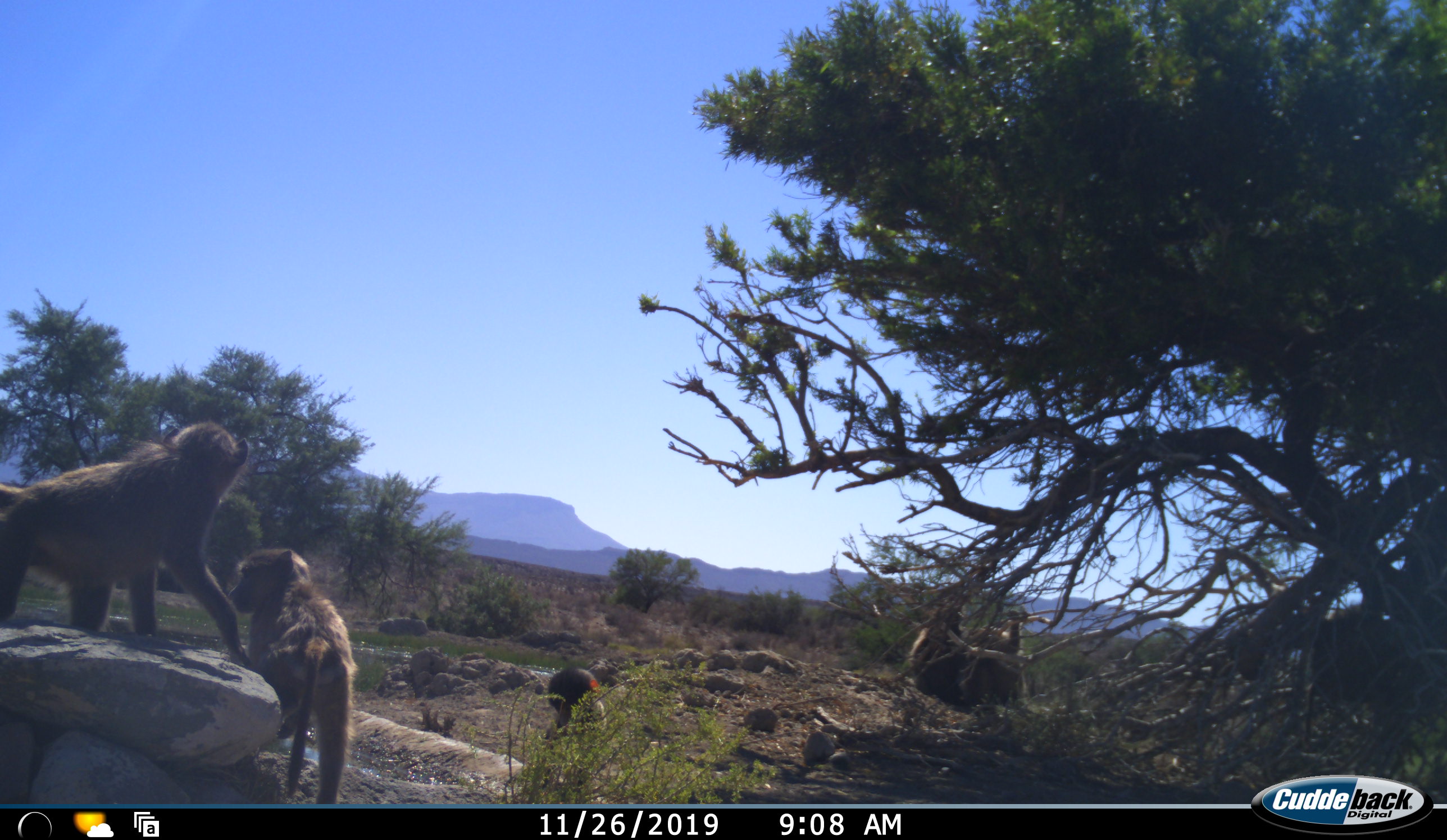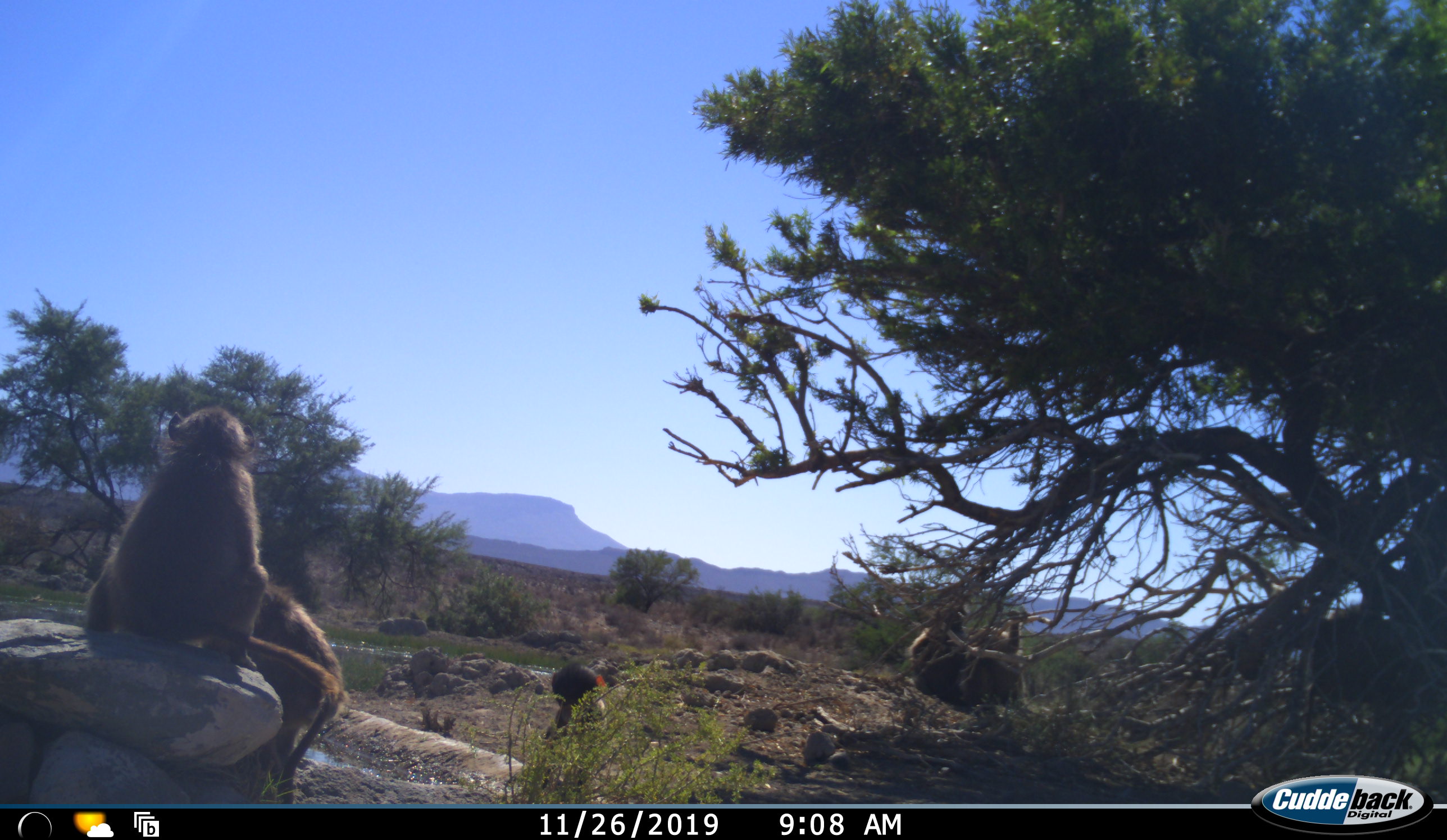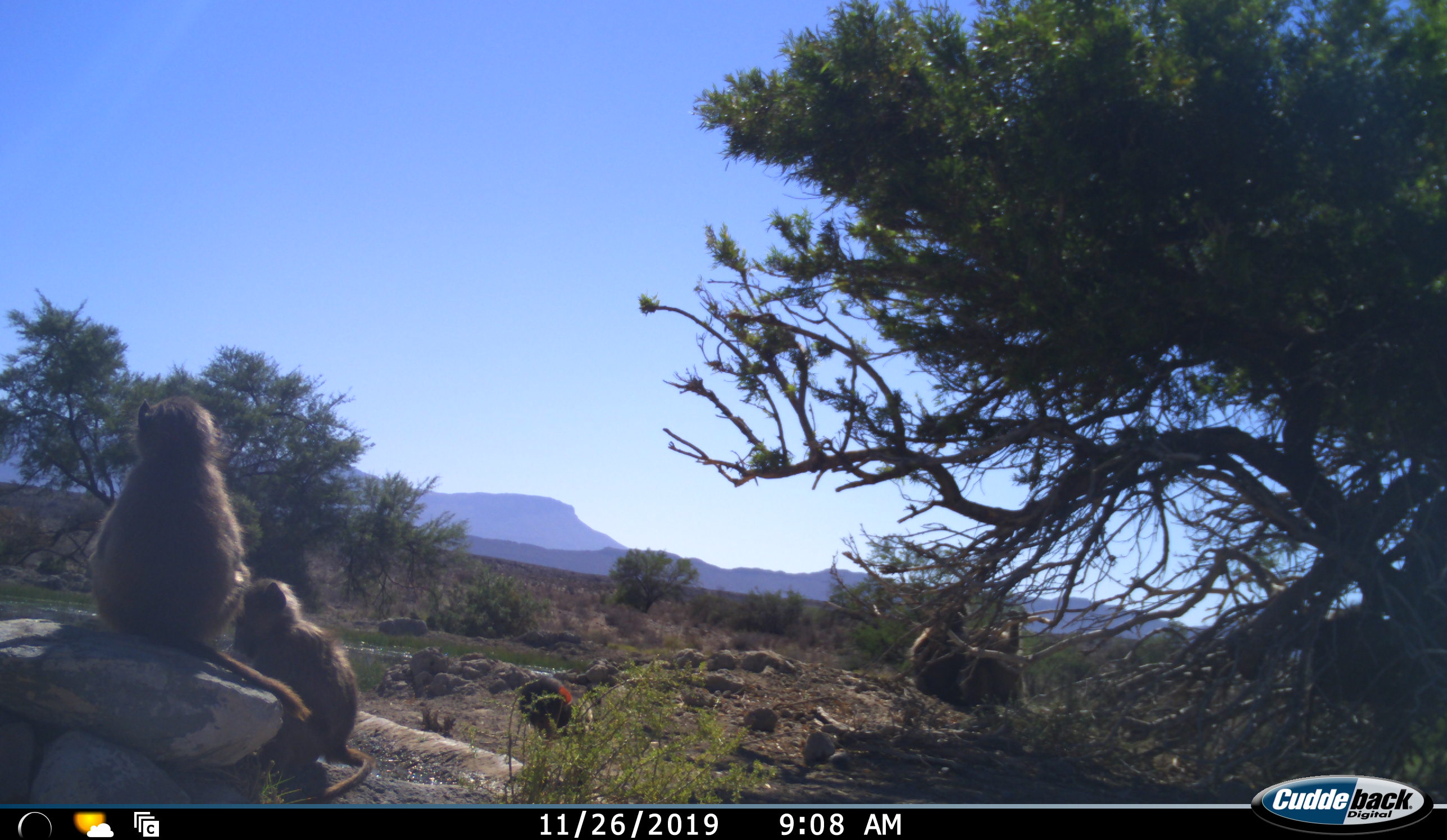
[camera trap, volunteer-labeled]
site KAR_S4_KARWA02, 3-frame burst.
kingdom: Animalia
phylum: Chordata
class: Mammalia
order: Primates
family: Cercopithecidae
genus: Papio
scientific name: Papio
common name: baboon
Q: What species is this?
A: Baboon (Papio).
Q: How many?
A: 4.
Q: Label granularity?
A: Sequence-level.